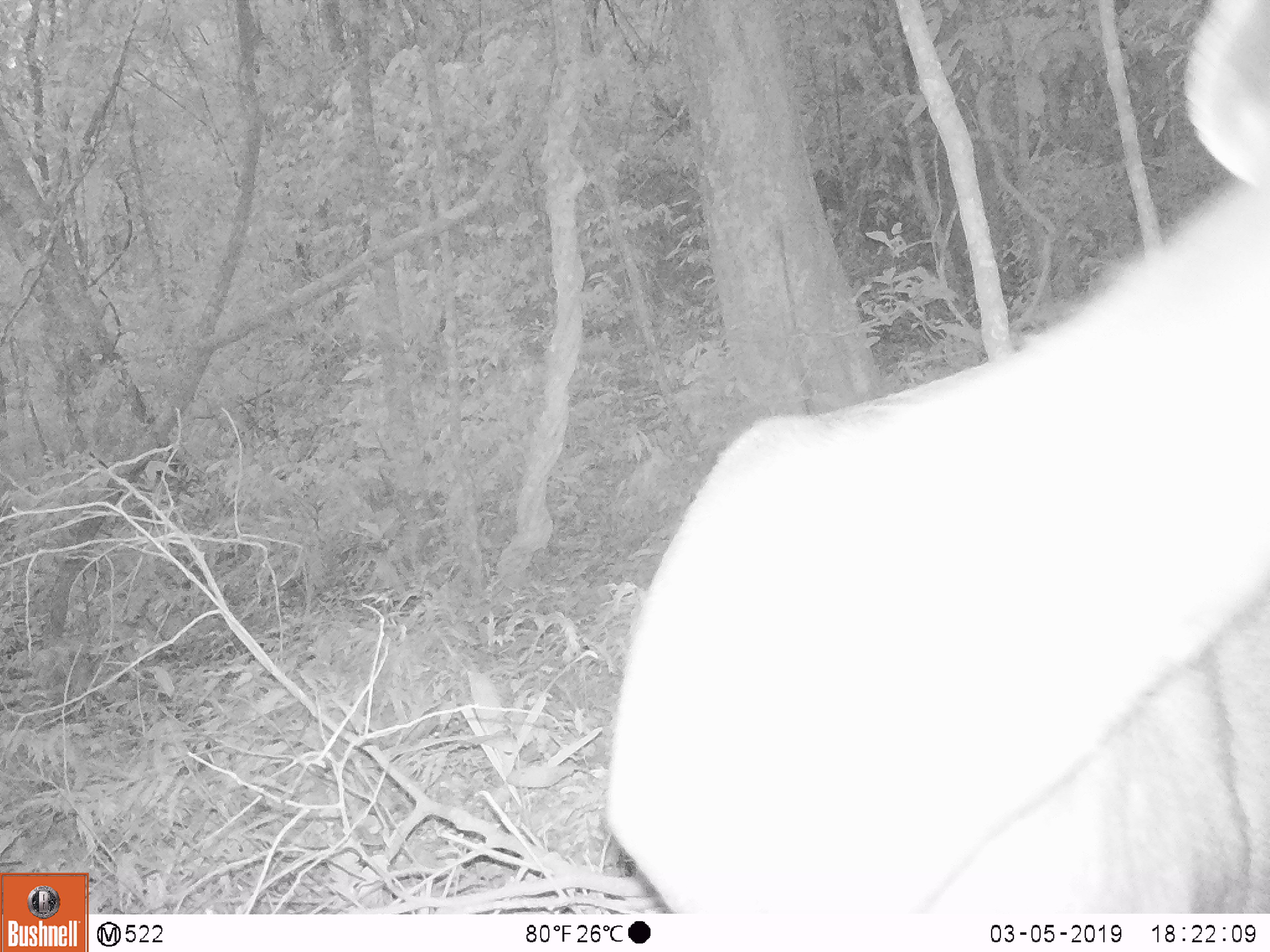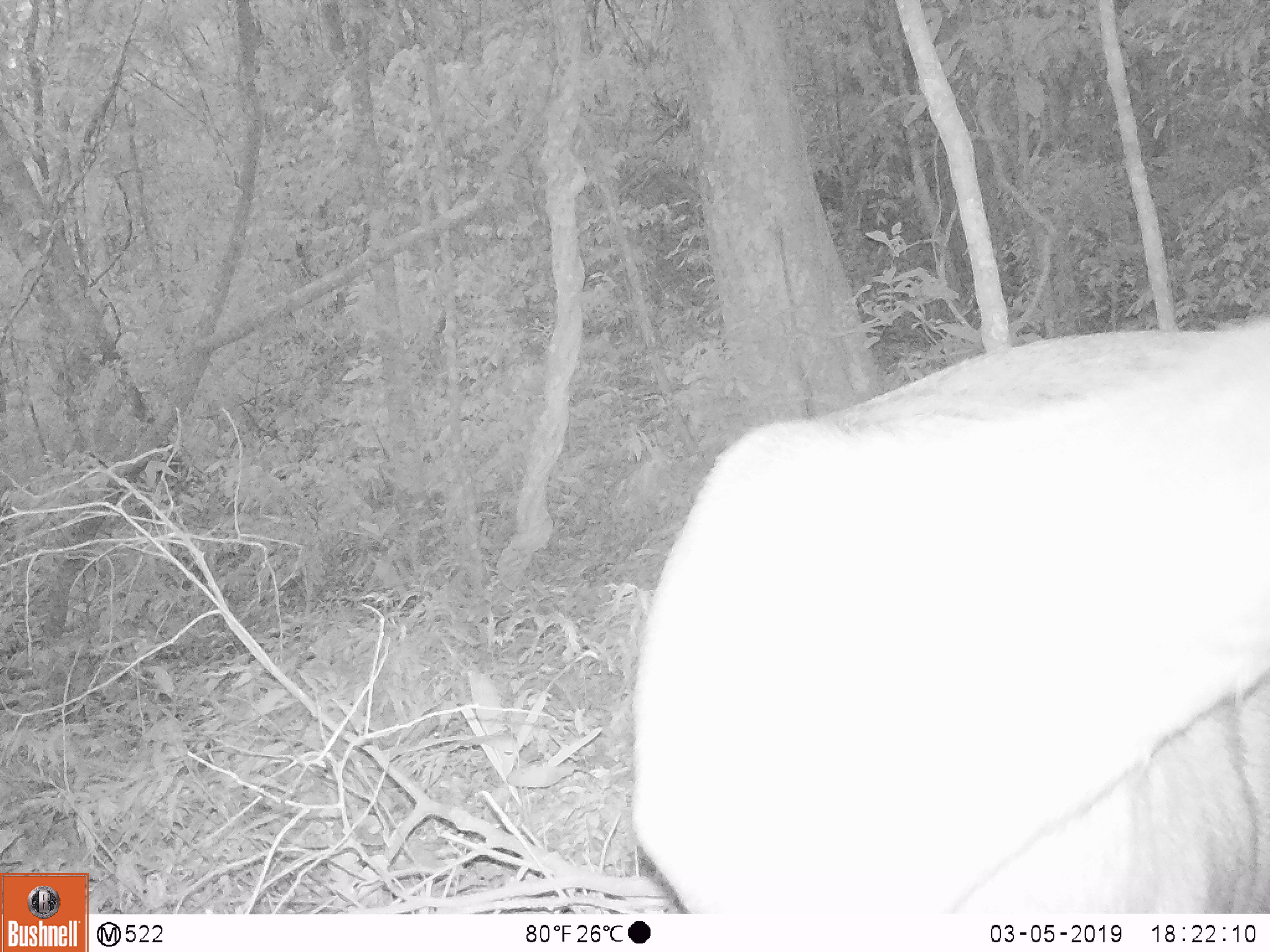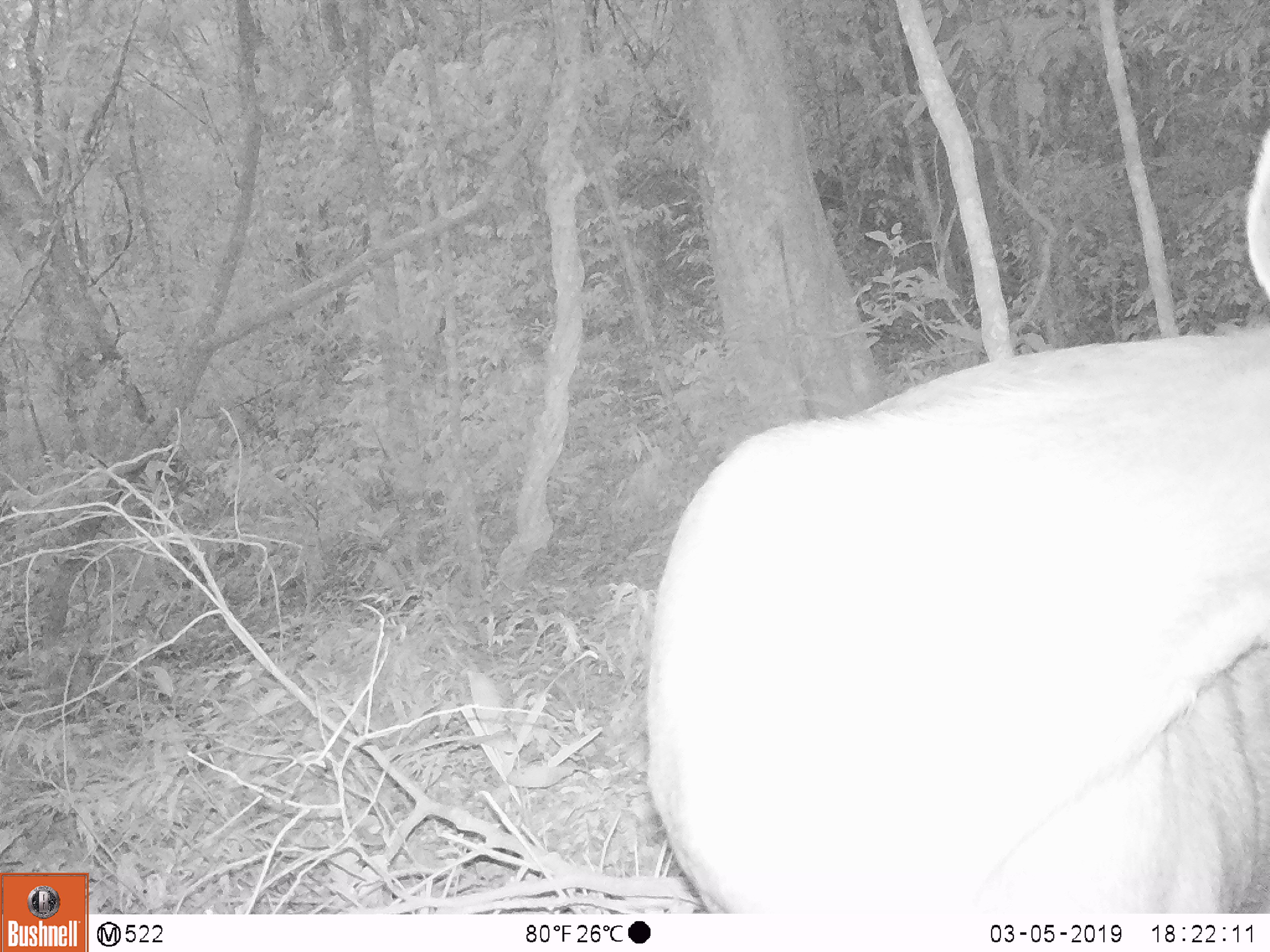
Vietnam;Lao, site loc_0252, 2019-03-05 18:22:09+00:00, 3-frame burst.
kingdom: Animalia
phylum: Chordata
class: Mammalia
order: Artiodactyla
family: Cervidae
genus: Rusa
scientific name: Rusa unicolor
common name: sambar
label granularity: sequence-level